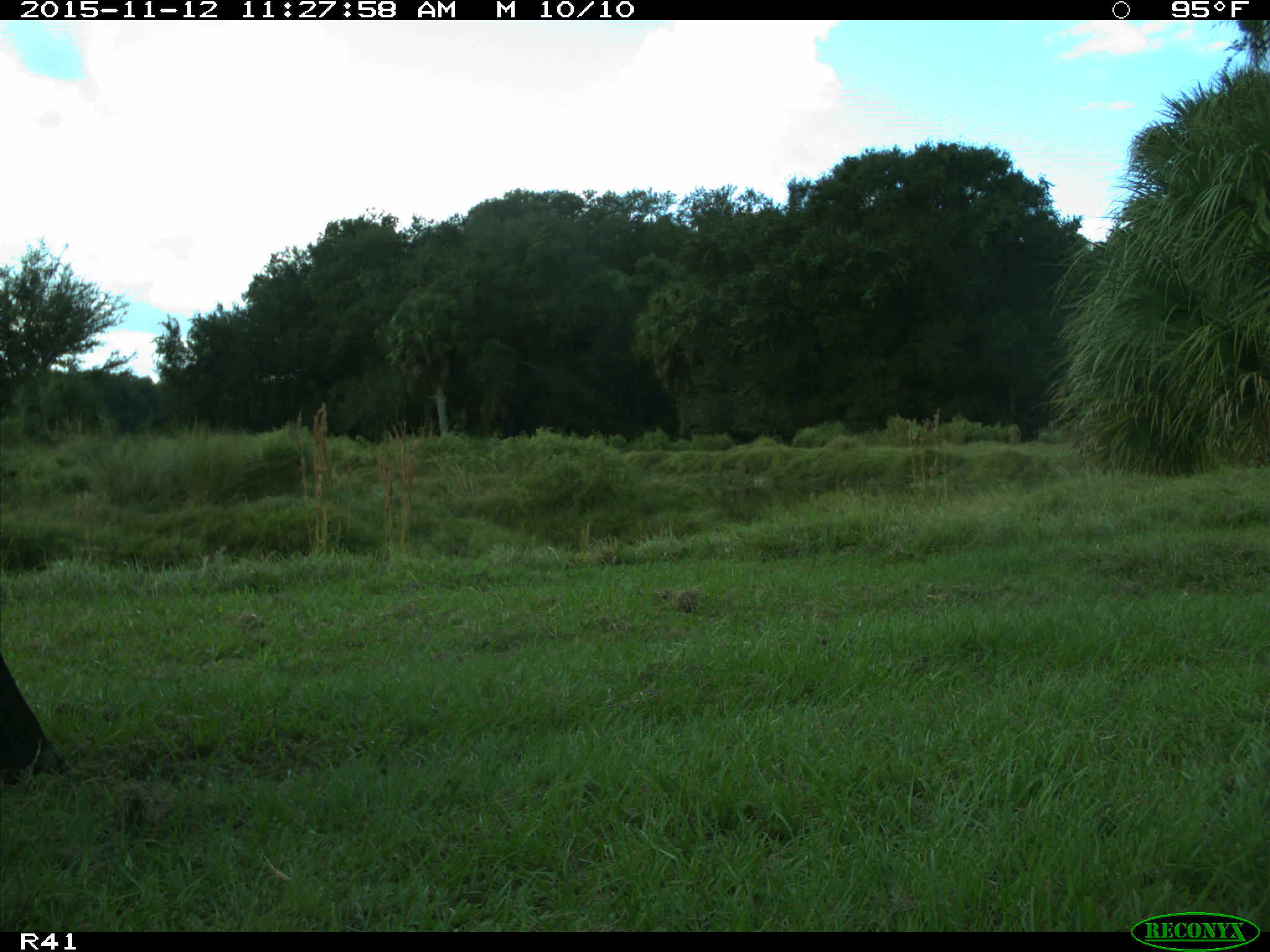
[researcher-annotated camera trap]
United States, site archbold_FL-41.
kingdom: Animalia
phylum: Chordata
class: Mammalia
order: Artiodactyla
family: Bovidae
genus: Bos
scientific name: Bos taurus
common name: domestic cow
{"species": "Bos taurus (domestic cow)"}